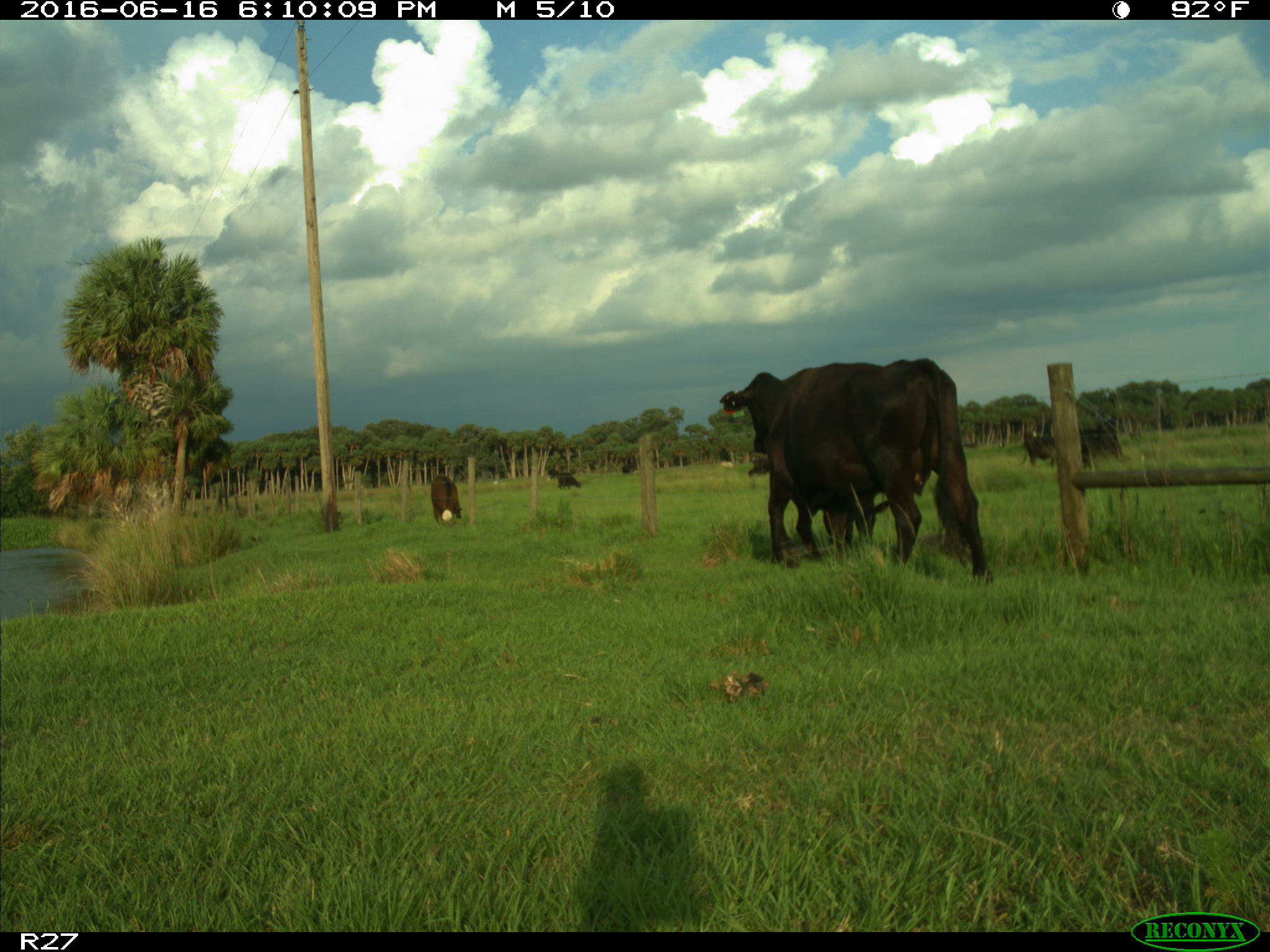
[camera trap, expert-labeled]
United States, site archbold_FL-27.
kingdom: Animalia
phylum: Chordata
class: Mammalia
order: Artiodactyla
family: Bovidae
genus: Bos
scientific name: Bos taurus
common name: domestic cow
Bos taurus (domestic cow).